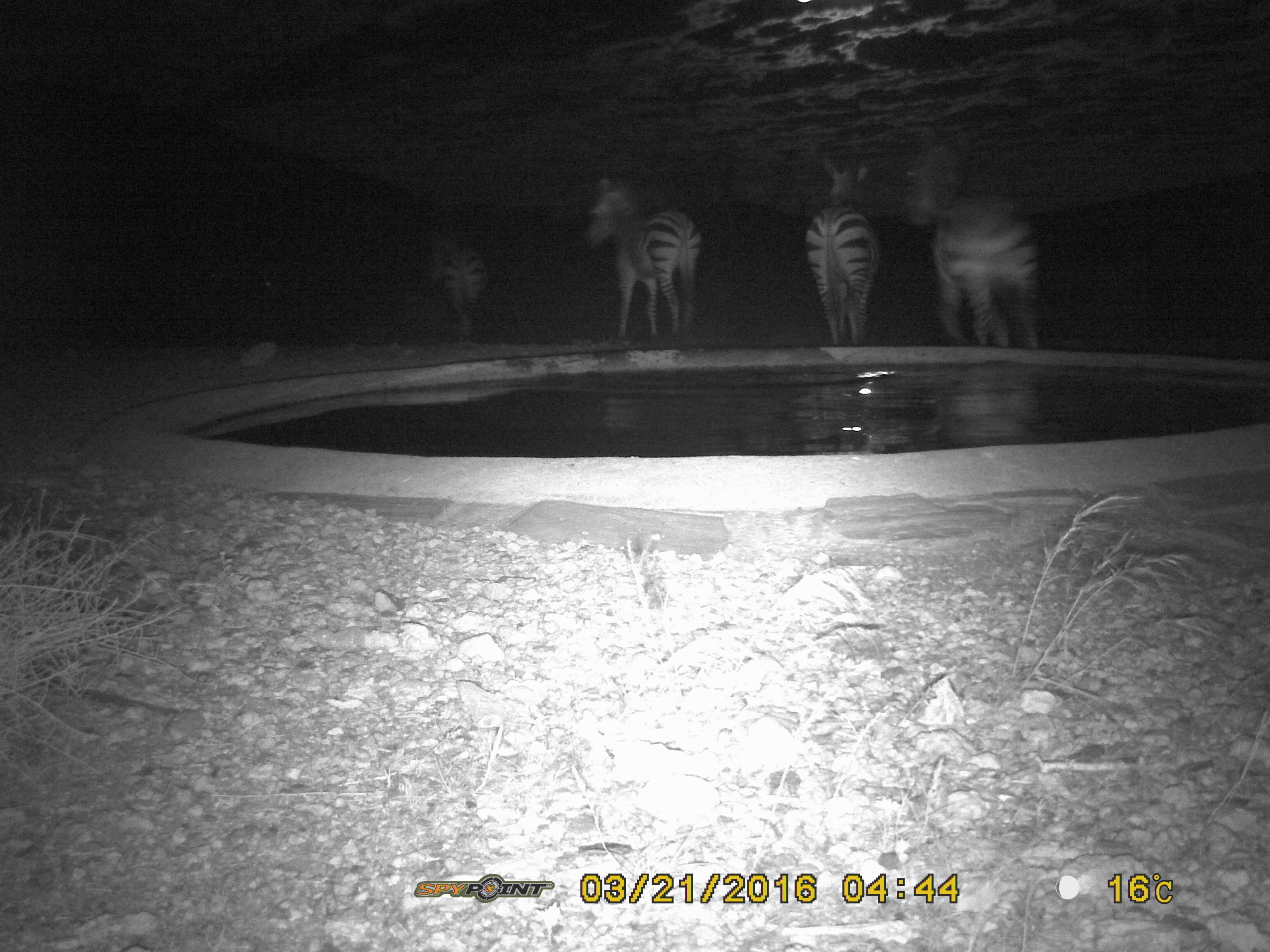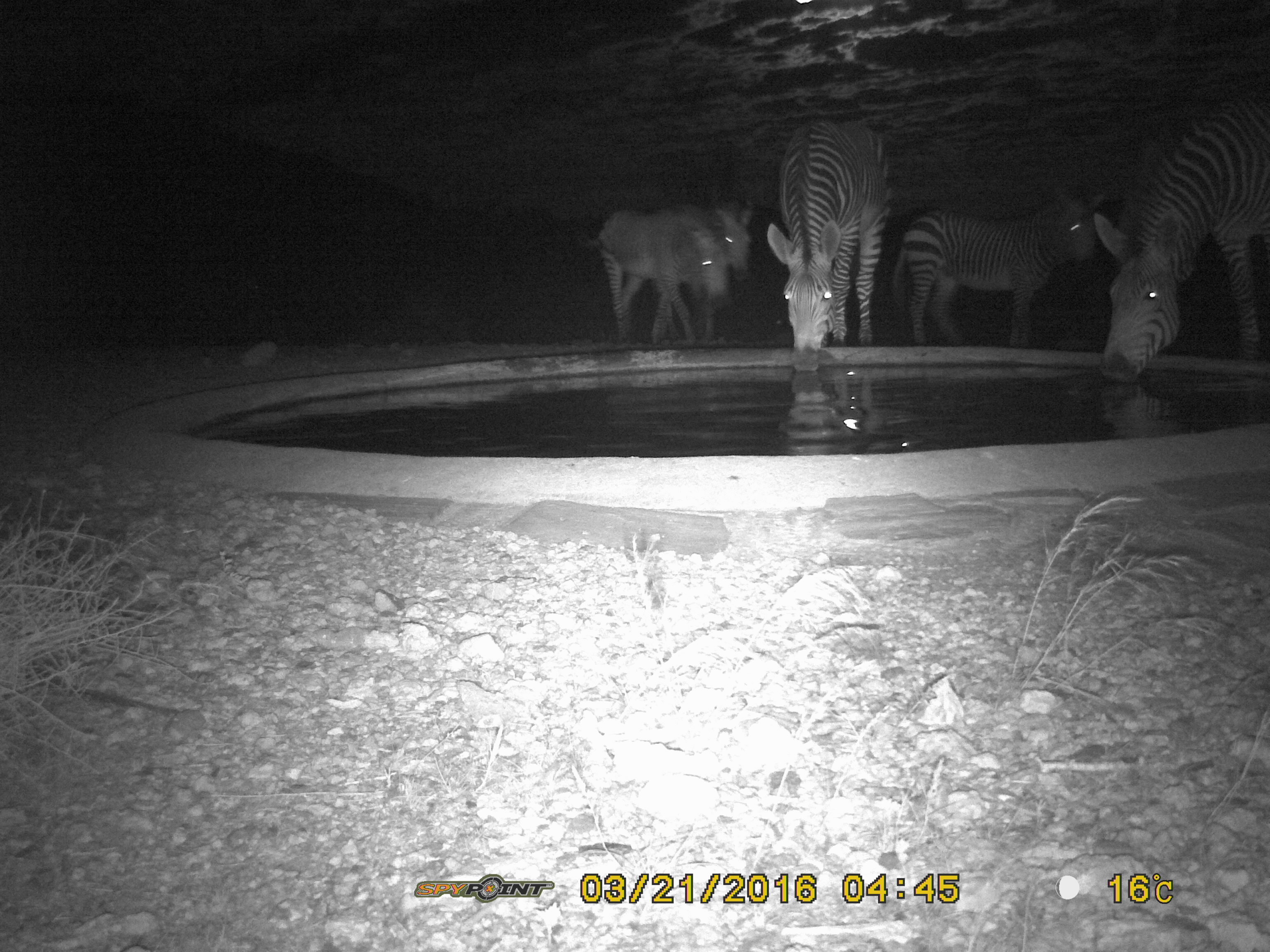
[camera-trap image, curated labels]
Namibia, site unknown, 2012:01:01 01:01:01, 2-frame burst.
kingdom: Animalia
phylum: Chordata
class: Mammalia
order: Perissodactyla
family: Equidae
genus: Equus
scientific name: Equus zebra hartmannae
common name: hartmann's mountain zebra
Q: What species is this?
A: Equus zebra hartmannae (hartmann's mountain zebra).